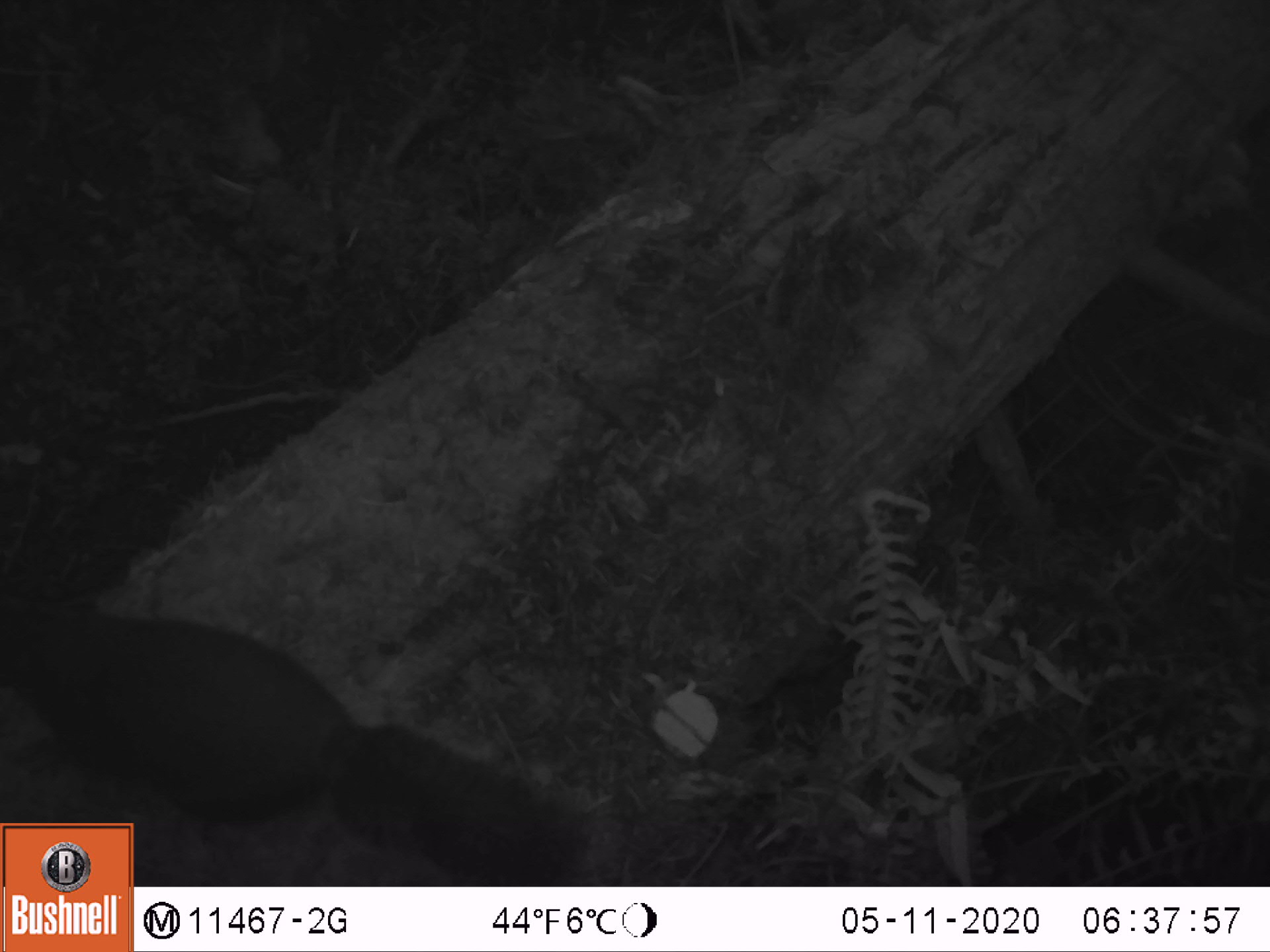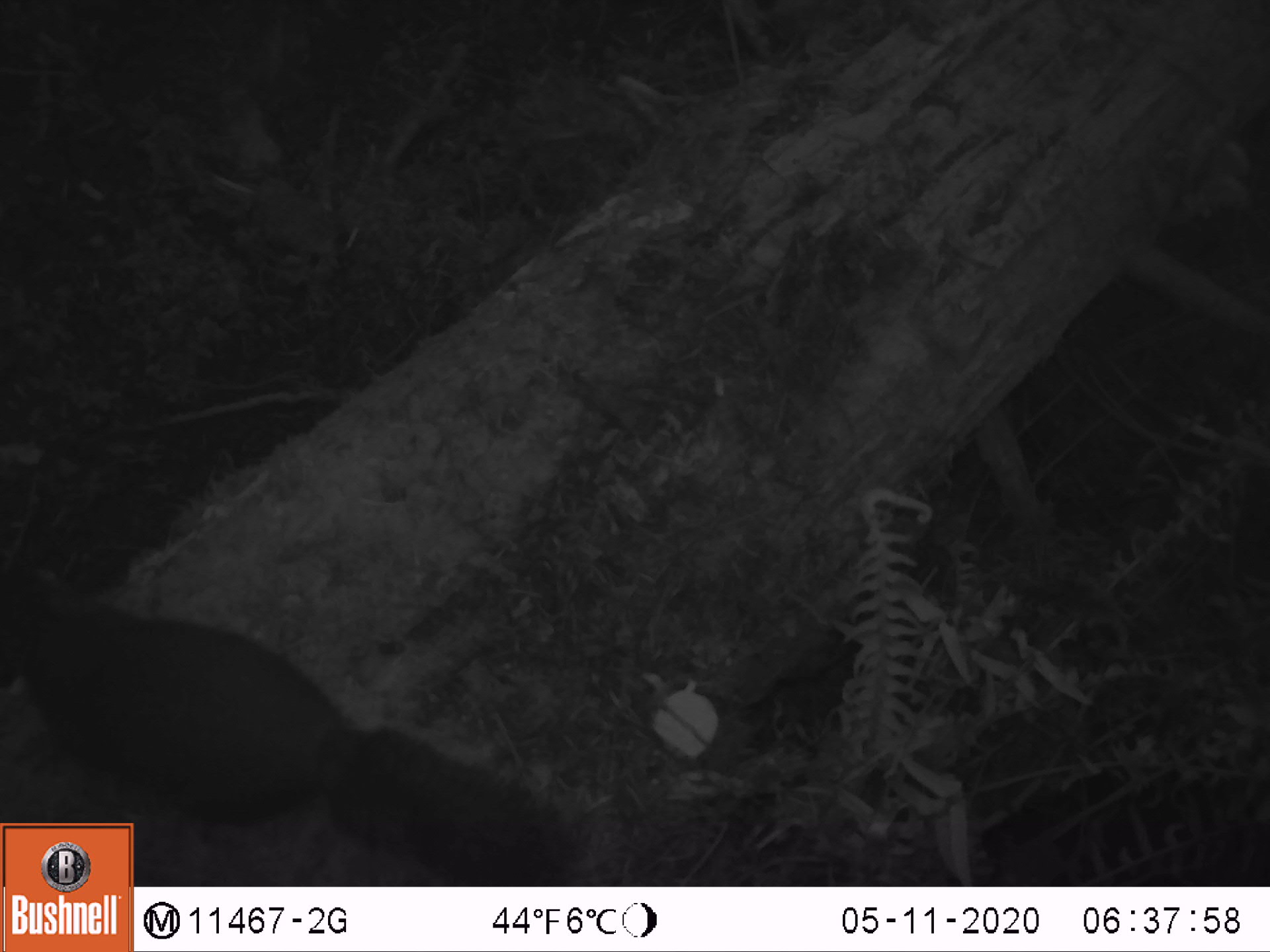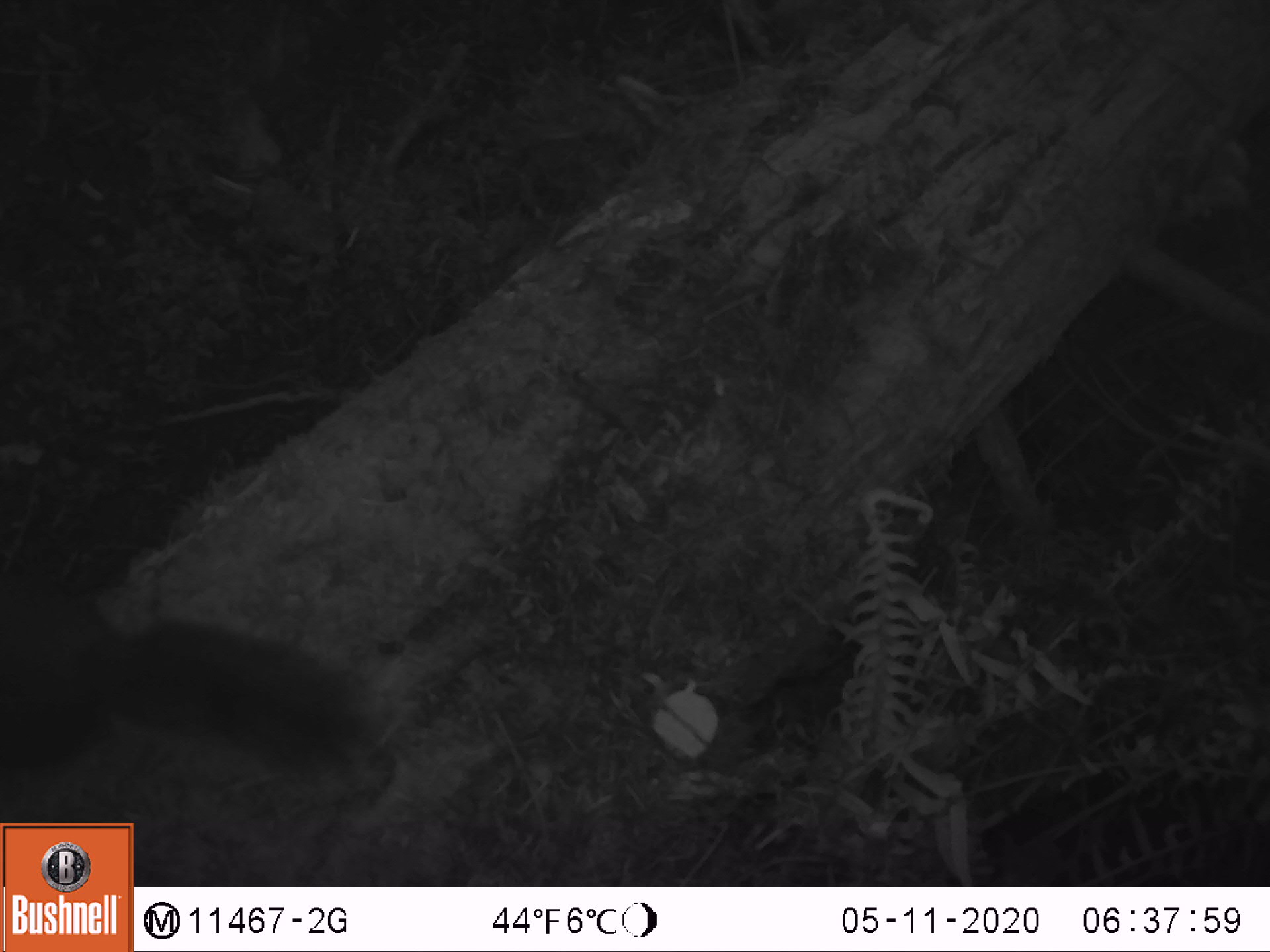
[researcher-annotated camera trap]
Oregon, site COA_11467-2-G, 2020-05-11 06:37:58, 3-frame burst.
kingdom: Animalia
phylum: Chordata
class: Mammalia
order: Rodentia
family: Sciuridae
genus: Tamiasciurus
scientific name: Tamiasciurus douglasii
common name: douglas squirrel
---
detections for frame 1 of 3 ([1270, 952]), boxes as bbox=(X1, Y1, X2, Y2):
douglas squirrel: bbox=(10, 613, 594, 824)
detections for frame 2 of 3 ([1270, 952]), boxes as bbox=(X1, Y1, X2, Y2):
douglas squirrel: bbox=(11, 603, 558, 818)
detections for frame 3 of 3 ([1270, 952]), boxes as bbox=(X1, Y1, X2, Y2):
douglas squirrel: bbox=(6, 577, 385, 775)